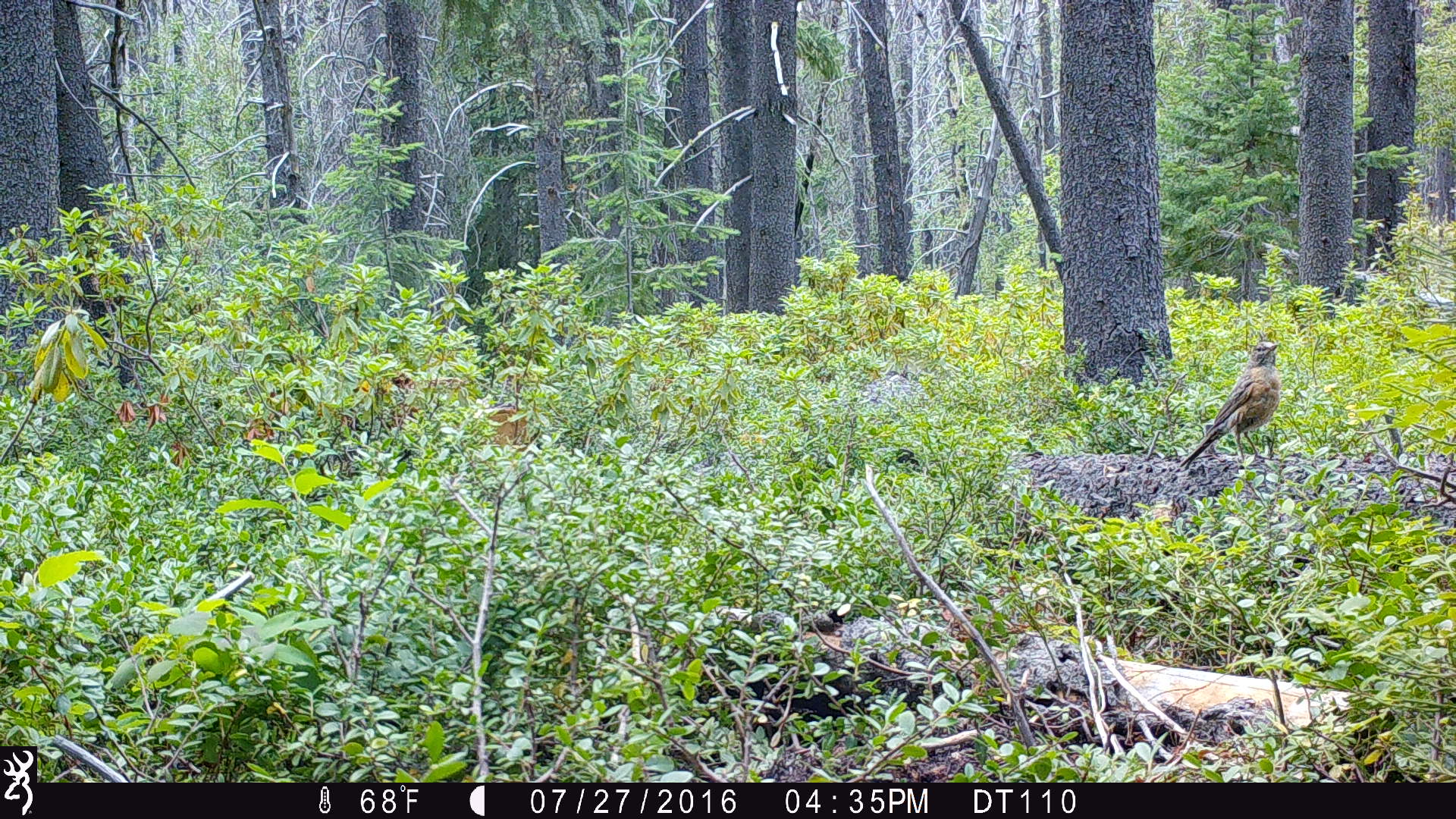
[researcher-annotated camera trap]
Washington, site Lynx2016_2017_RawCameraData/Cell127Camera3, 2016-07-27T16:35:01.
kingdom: Animalia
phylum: Chordata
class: Aves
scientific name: Aves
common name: birds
Aves (birds). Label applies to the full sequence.